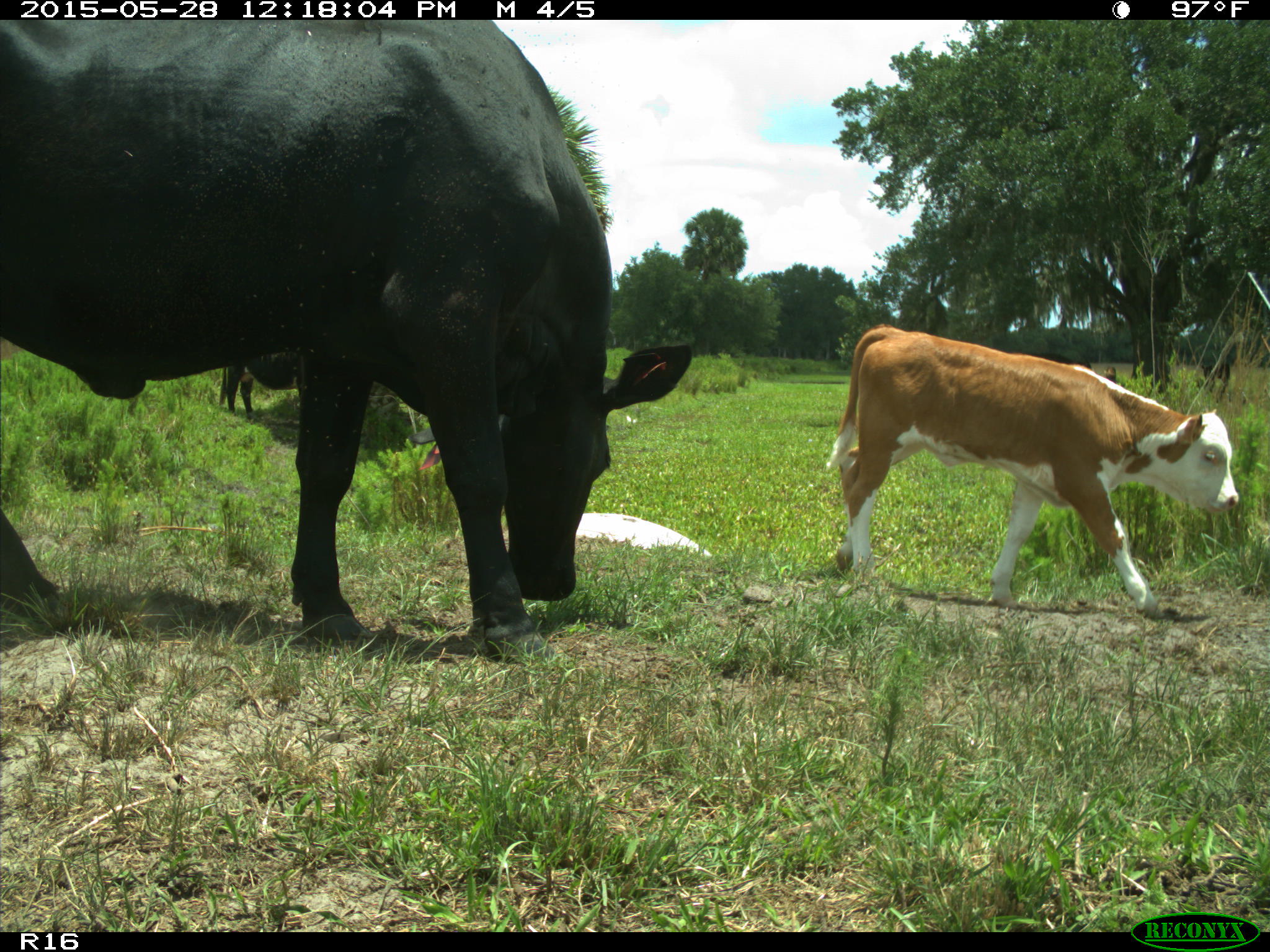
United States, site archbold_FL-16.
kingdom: Animalia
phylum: Chordata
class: Mammalia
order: Artiodactyla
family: Bovidae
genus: Bos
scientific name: Bos taurus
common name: domestic cow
Bos taurus (domestic cow).